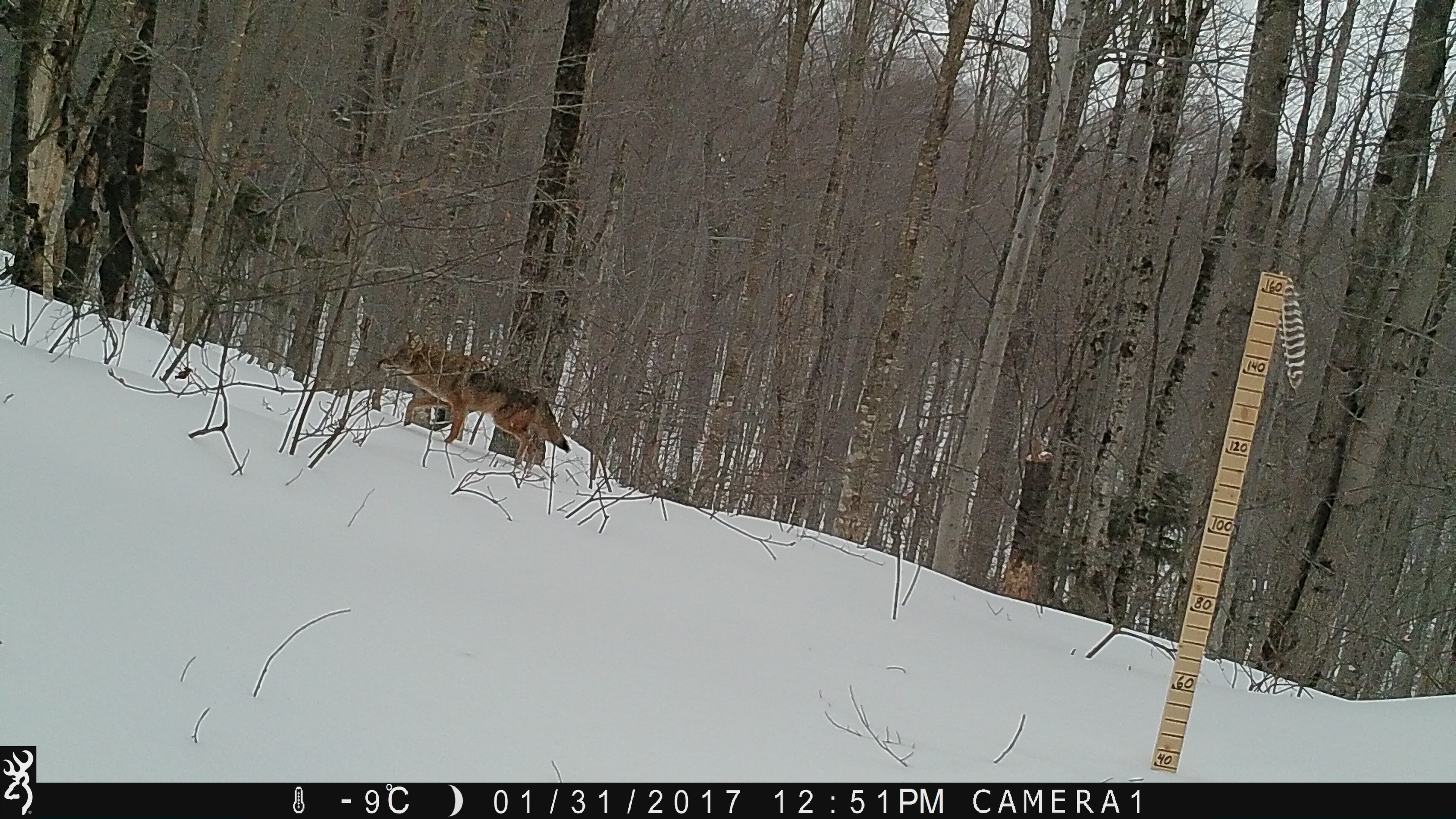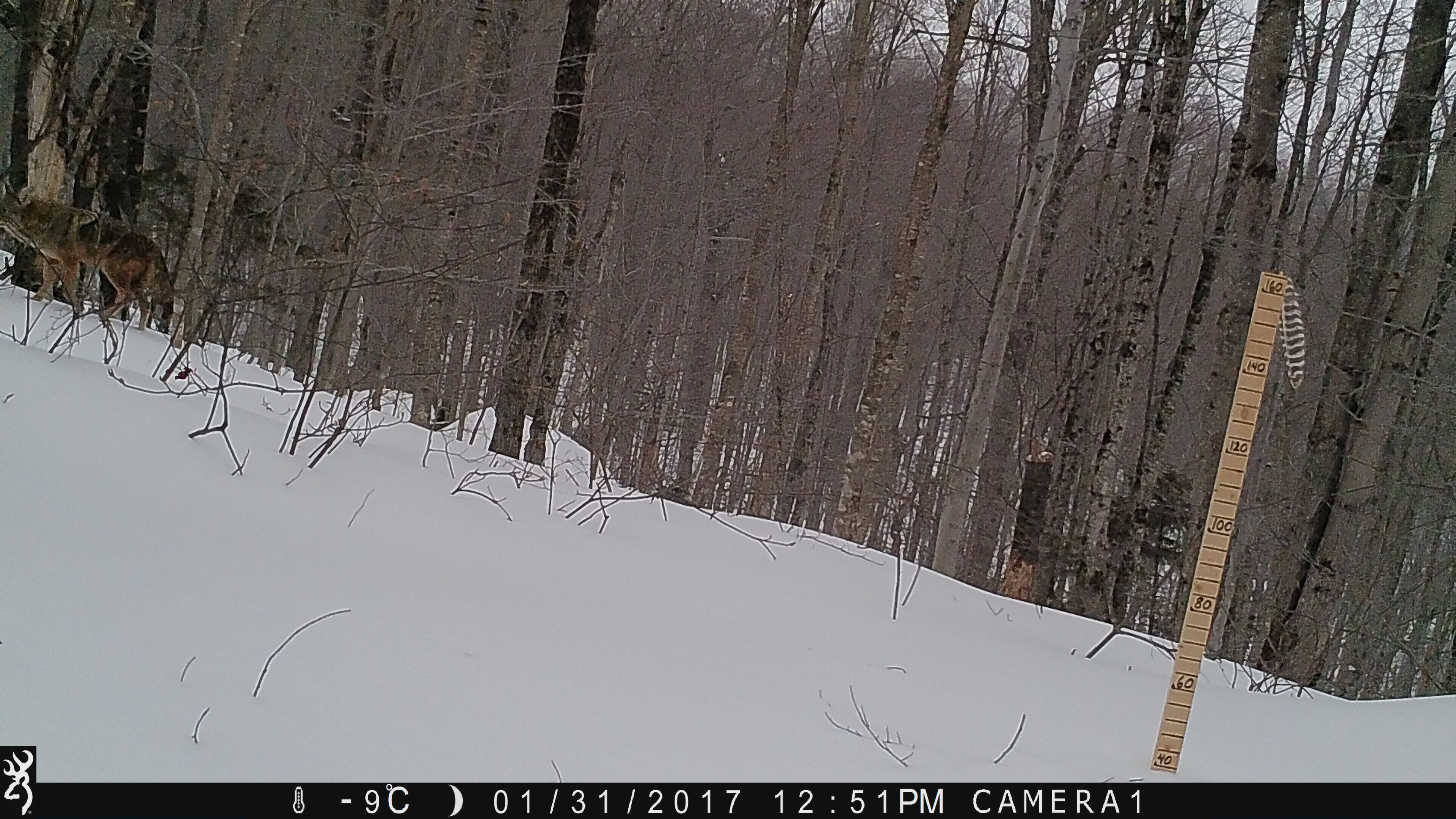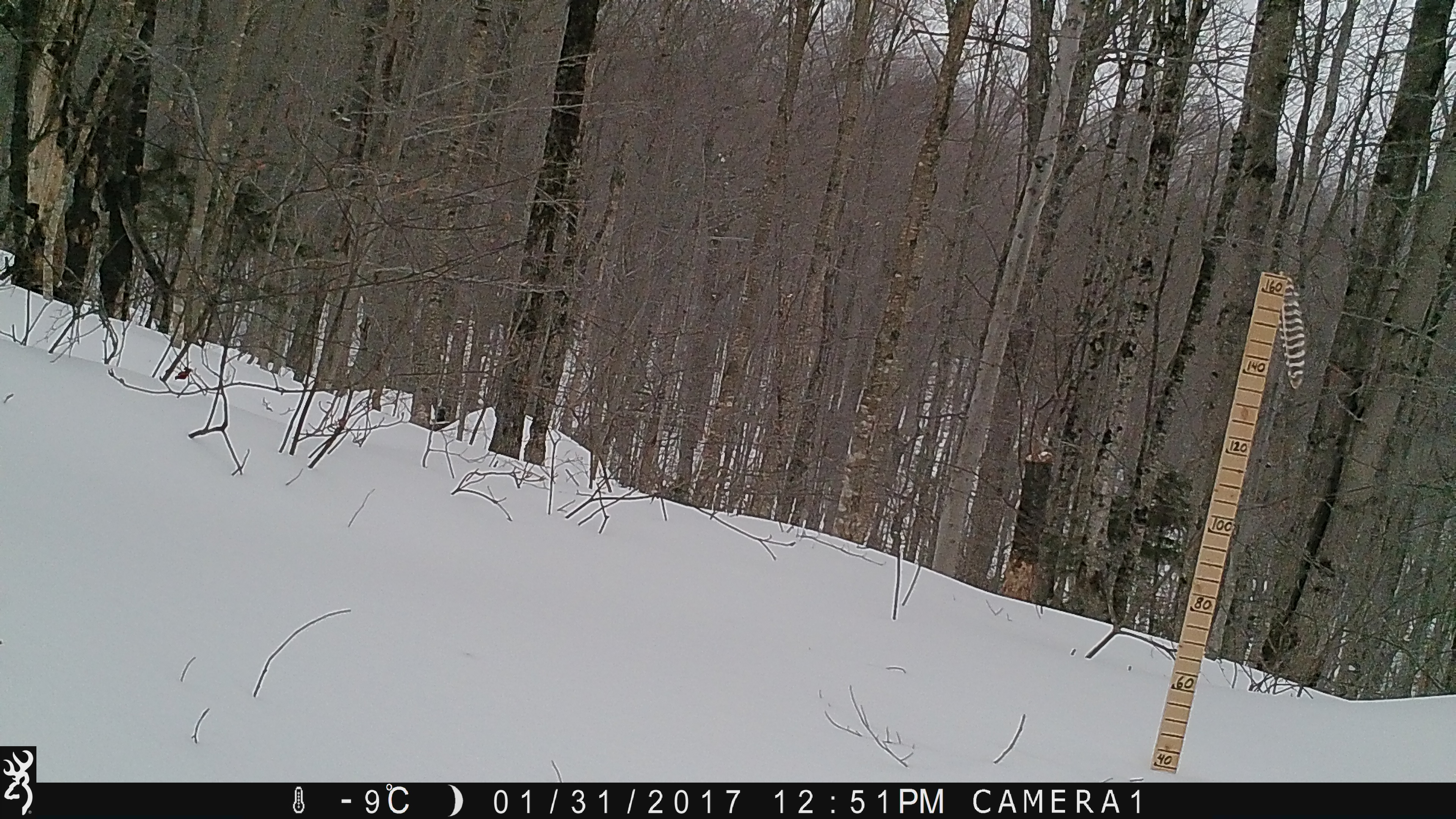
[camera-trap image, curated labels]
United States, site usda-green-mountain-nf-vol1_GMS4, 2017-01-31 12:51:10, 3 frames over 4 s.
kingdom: Animalia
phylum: Chordata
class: Mammalia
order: Carnivora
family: Canidae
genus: Canis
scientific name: Canis latrans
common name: coyote